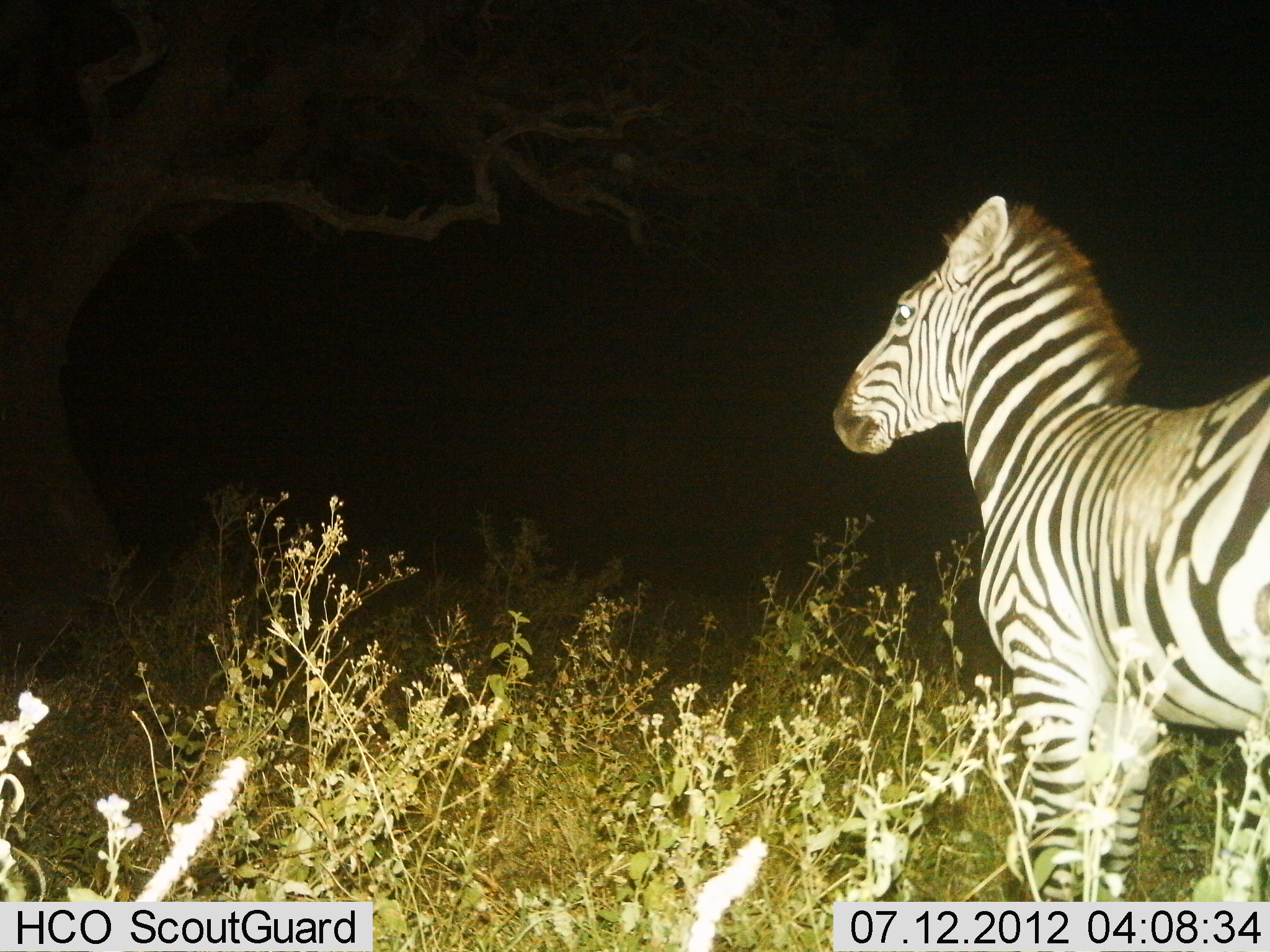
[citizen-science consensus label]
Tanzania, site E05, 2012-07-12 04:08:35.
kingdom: Animalia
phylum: Chordata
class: Mammalia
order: Perissodactyla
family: Equidae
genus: Equus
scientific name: Equus quagga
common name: plains zebra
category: zebra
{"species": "zebra (plains zebra) (Equus quagga)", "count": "1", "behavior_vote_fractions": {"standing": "80%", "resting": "0%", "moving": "20%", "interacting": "0%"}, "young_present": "0%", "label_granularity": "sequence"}